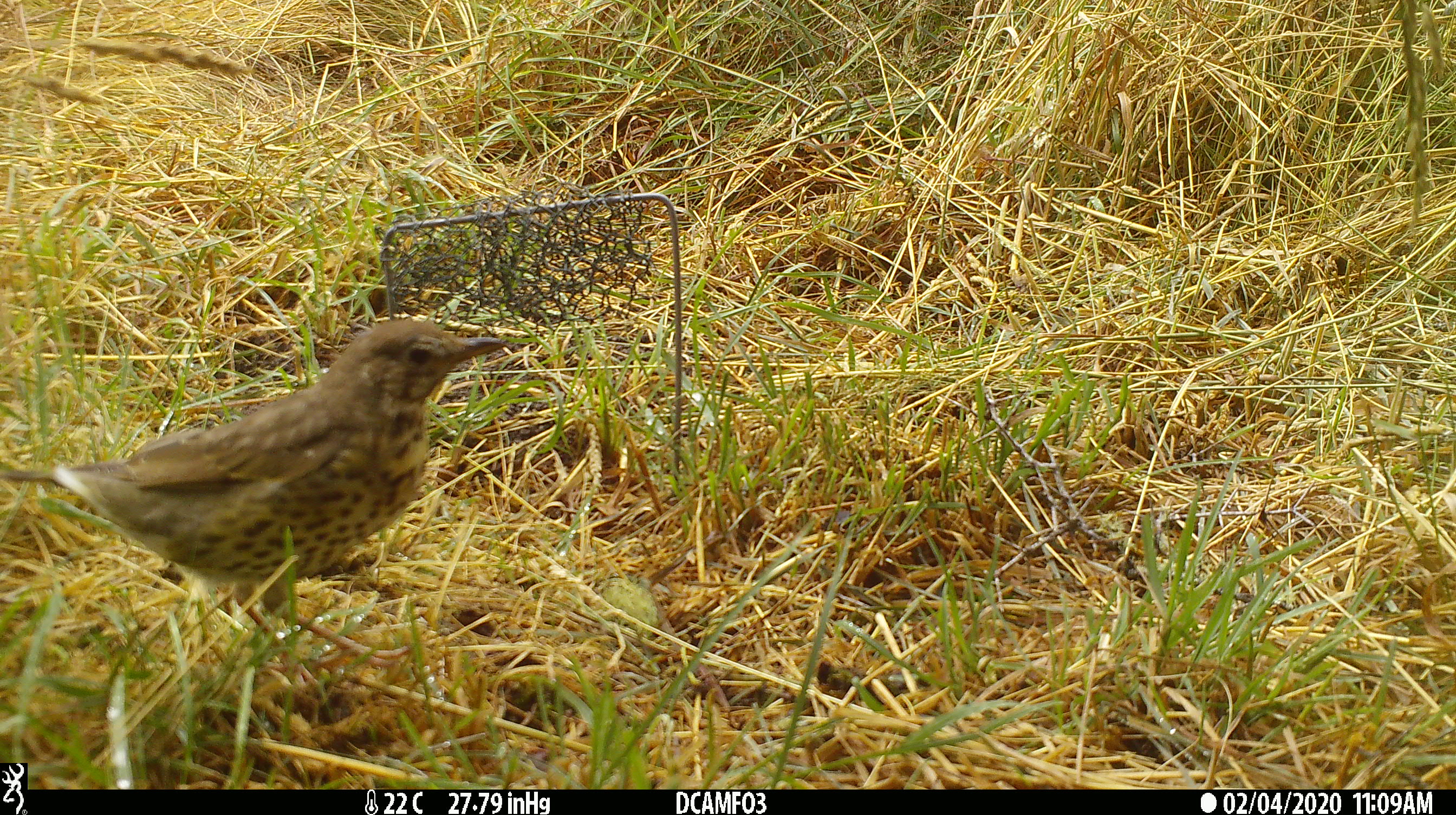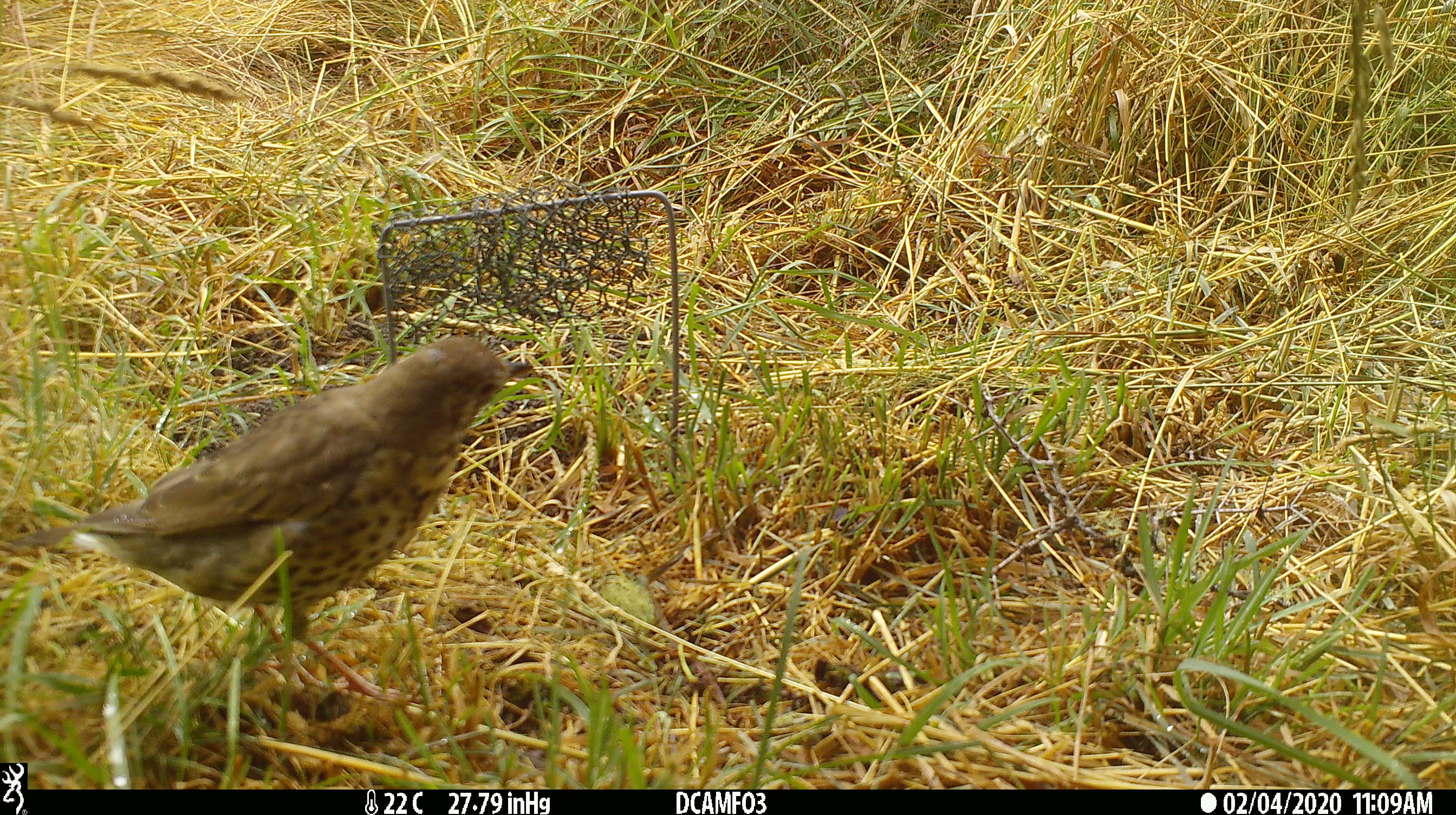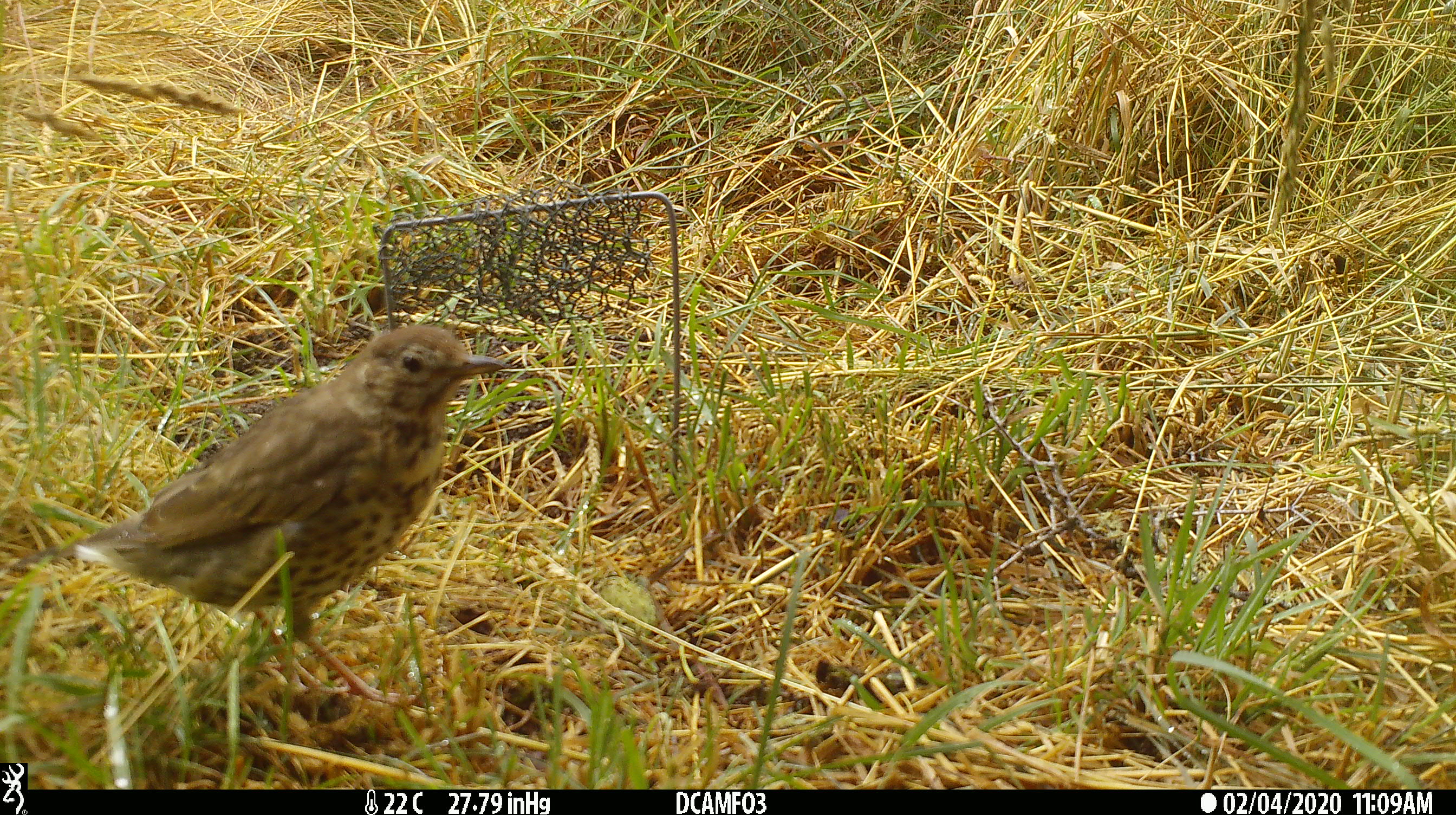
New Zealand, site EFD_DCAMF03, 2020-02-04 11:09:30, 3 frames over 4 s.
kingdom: Animalia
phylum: Chordata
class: Aves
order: Passeriformes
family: Turdidae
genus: Turdus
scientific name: Turdus philomelos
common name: song thrush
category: thrush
Thrush (song thrush) (Turdus philomelos).